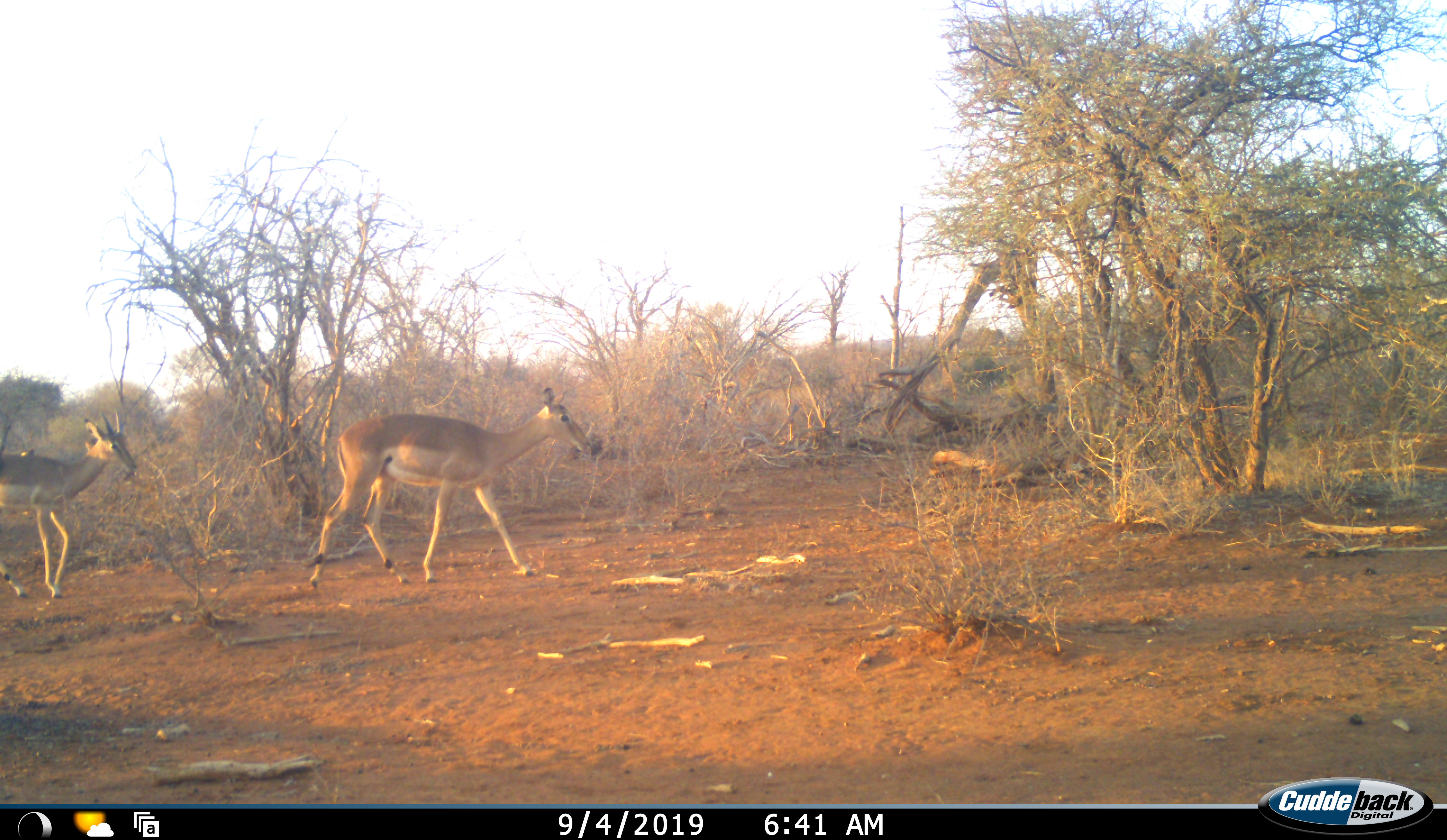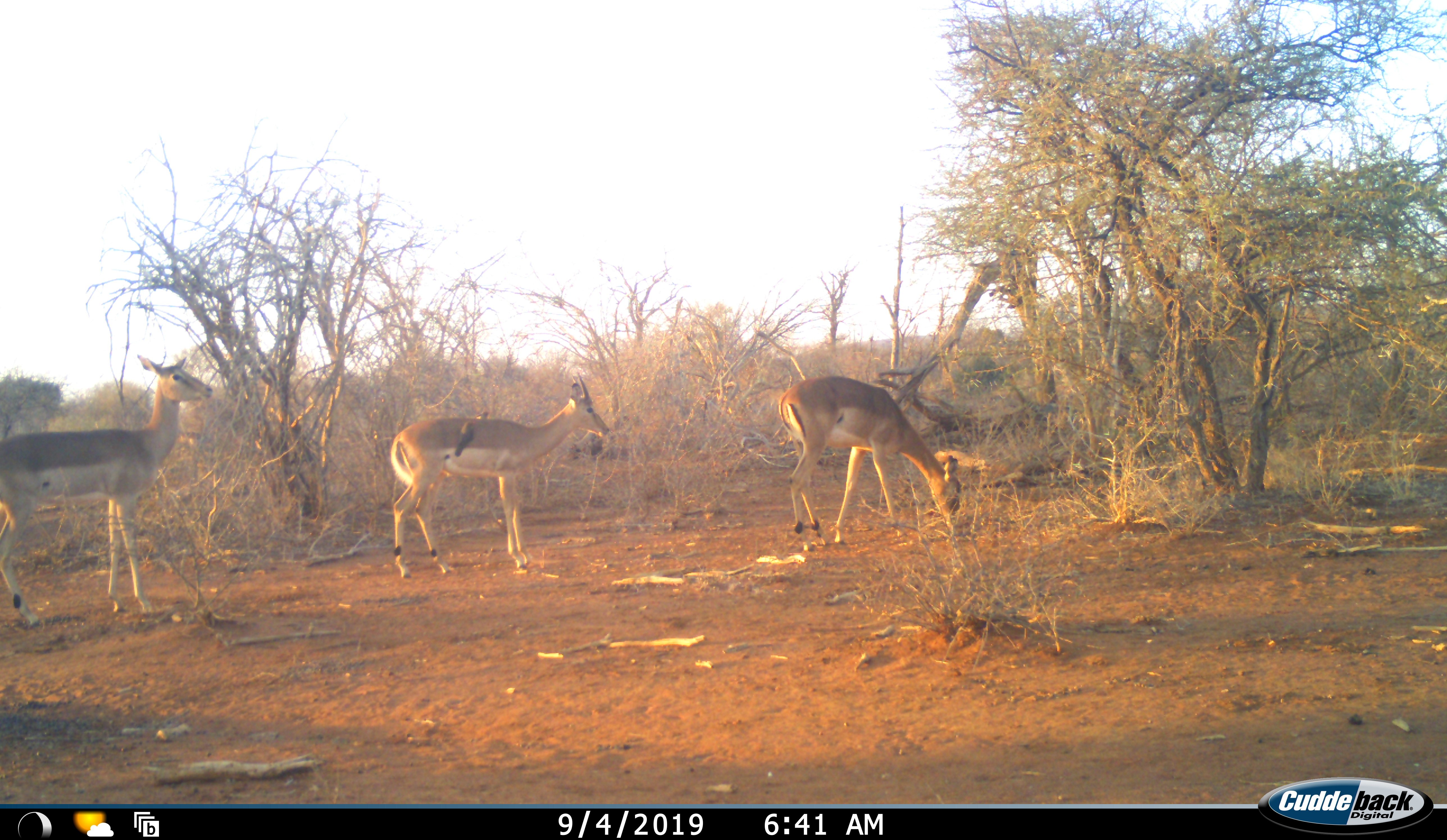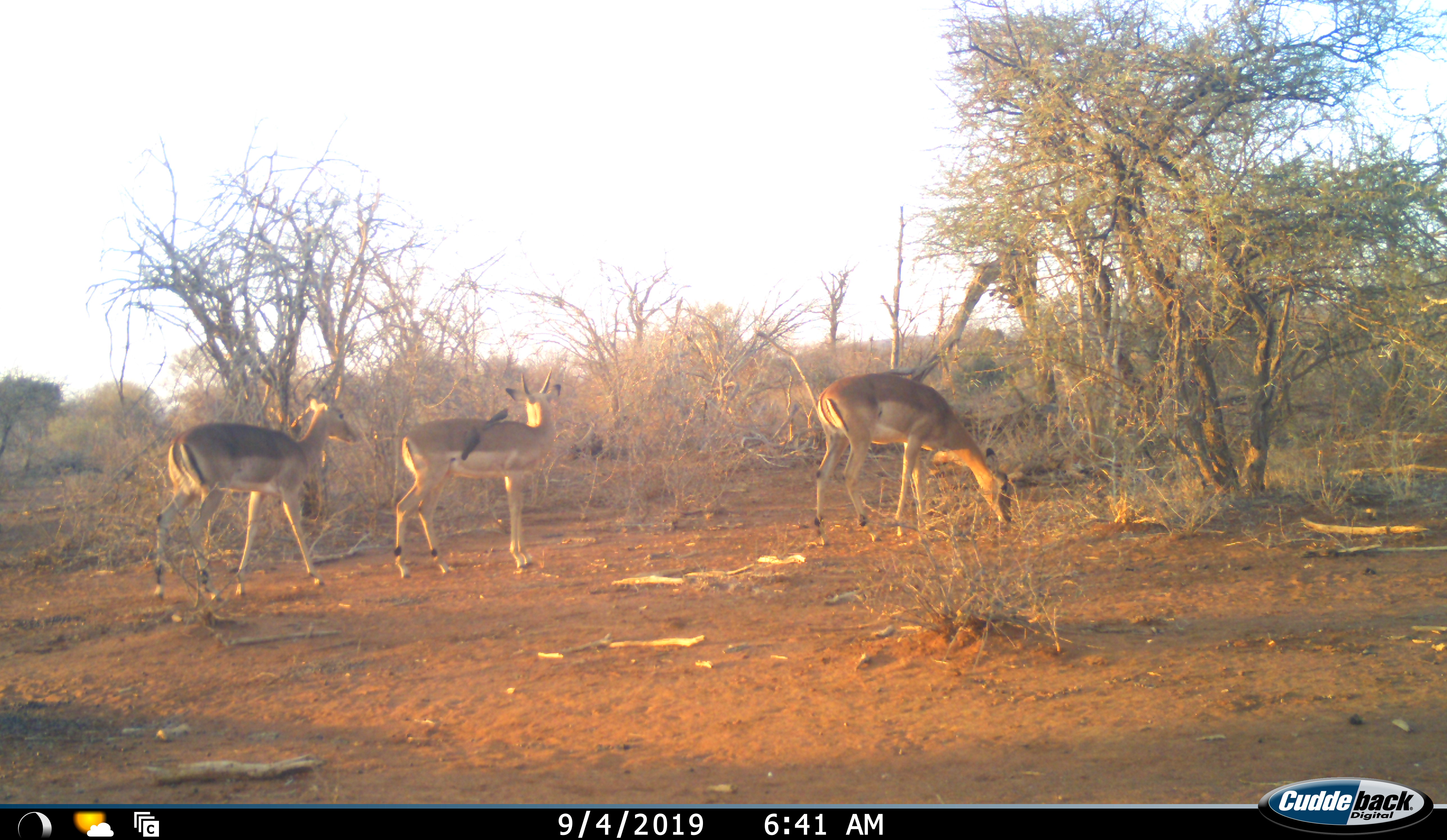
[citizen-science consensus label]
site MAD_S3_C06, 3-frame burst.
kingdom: Animalia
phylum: Chordata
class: Mammalia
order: Artiodactyla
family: Bovidae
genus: Aepyceros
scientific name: Aepyceros melampus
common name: impala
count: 3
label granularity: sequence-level